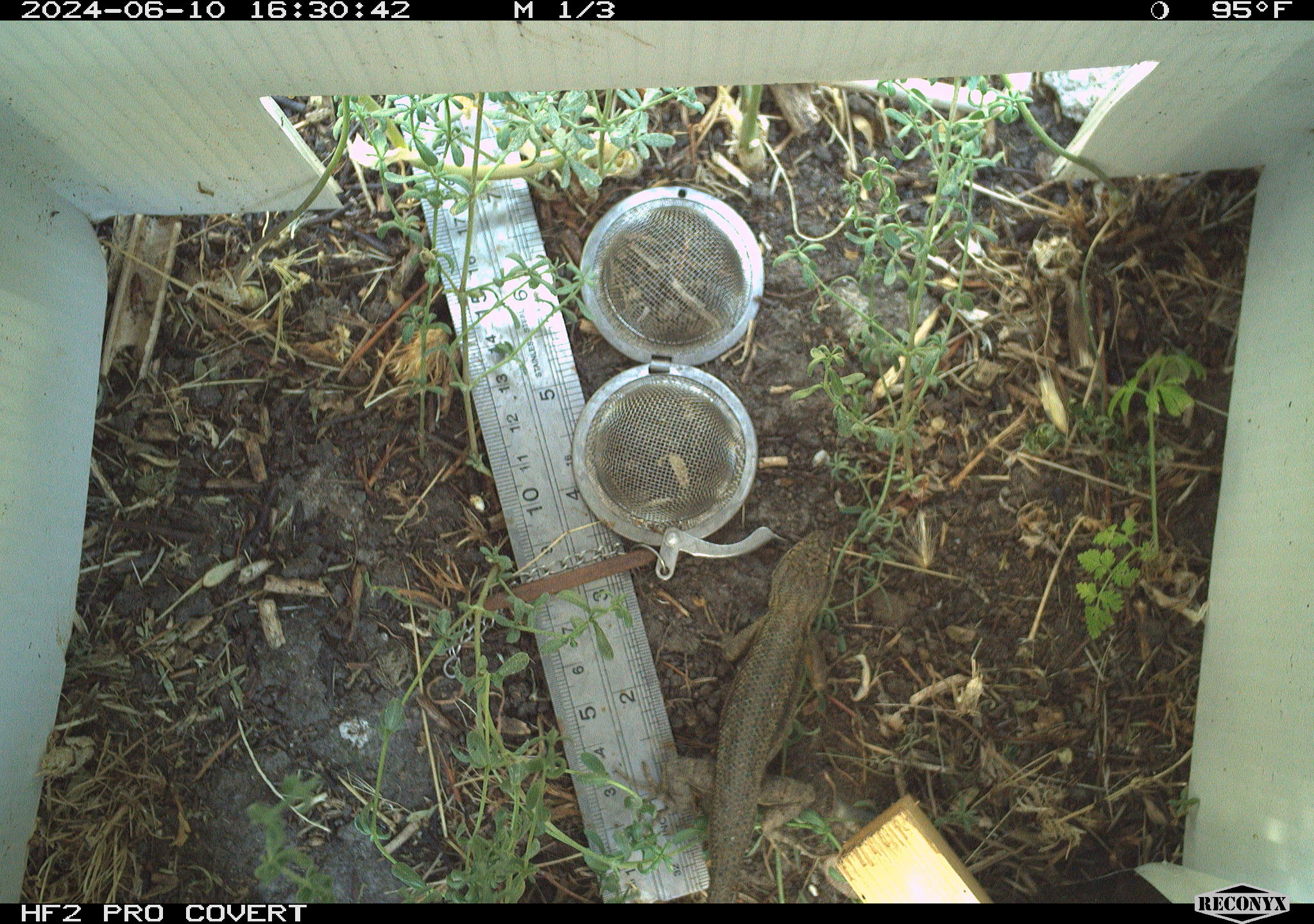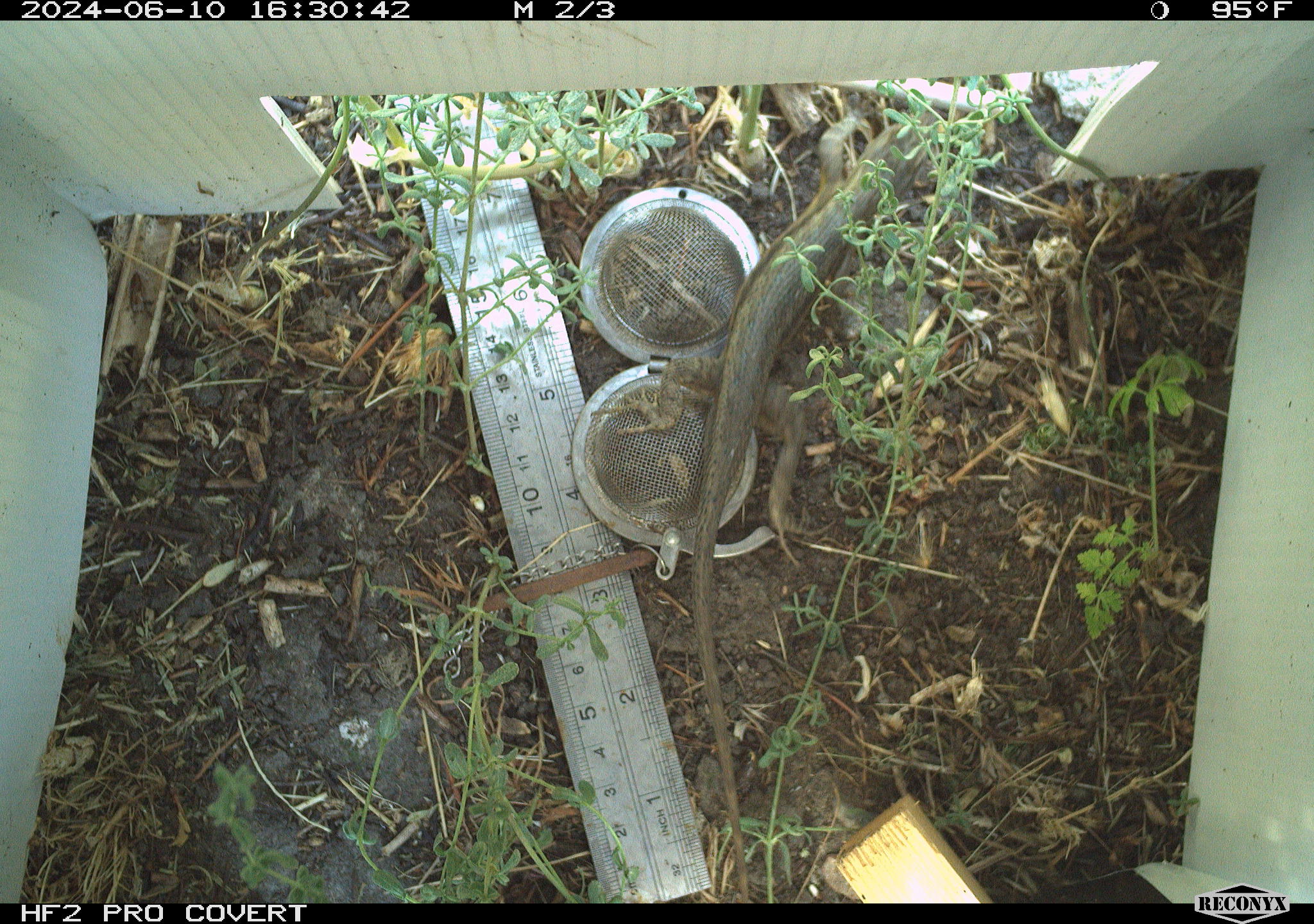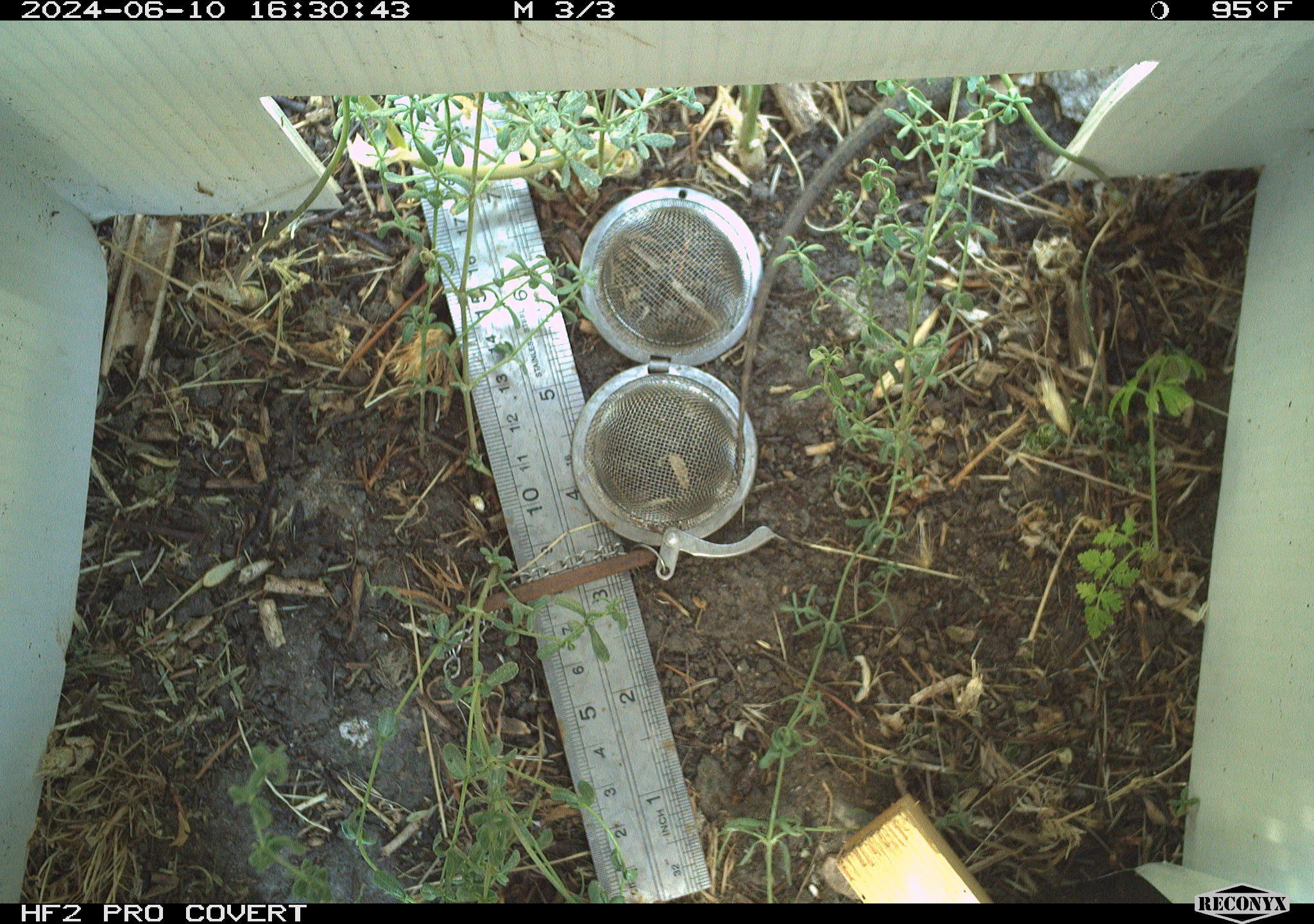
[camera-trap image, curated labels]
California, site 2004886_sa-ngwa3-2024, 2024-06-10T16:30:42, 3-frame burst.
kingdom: Animalia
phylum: Chordata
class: Reptilia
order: Squamata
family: Phrynosomatidae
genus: Sceloporus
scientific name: Sceloporus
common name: spiny lizards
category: sceloporus species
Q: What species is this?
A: Sceloporus species (spiny lizards) (Sceloporus).